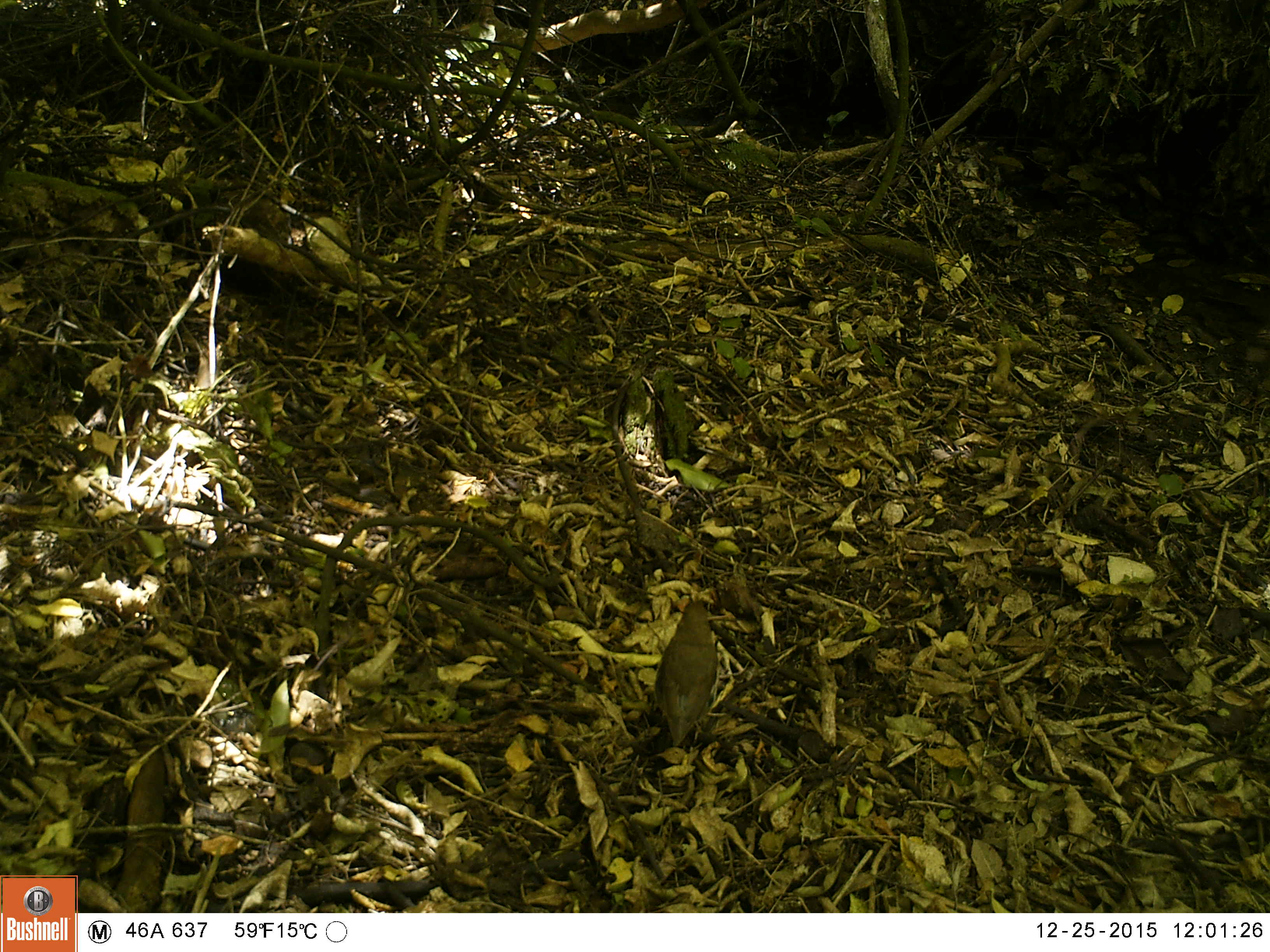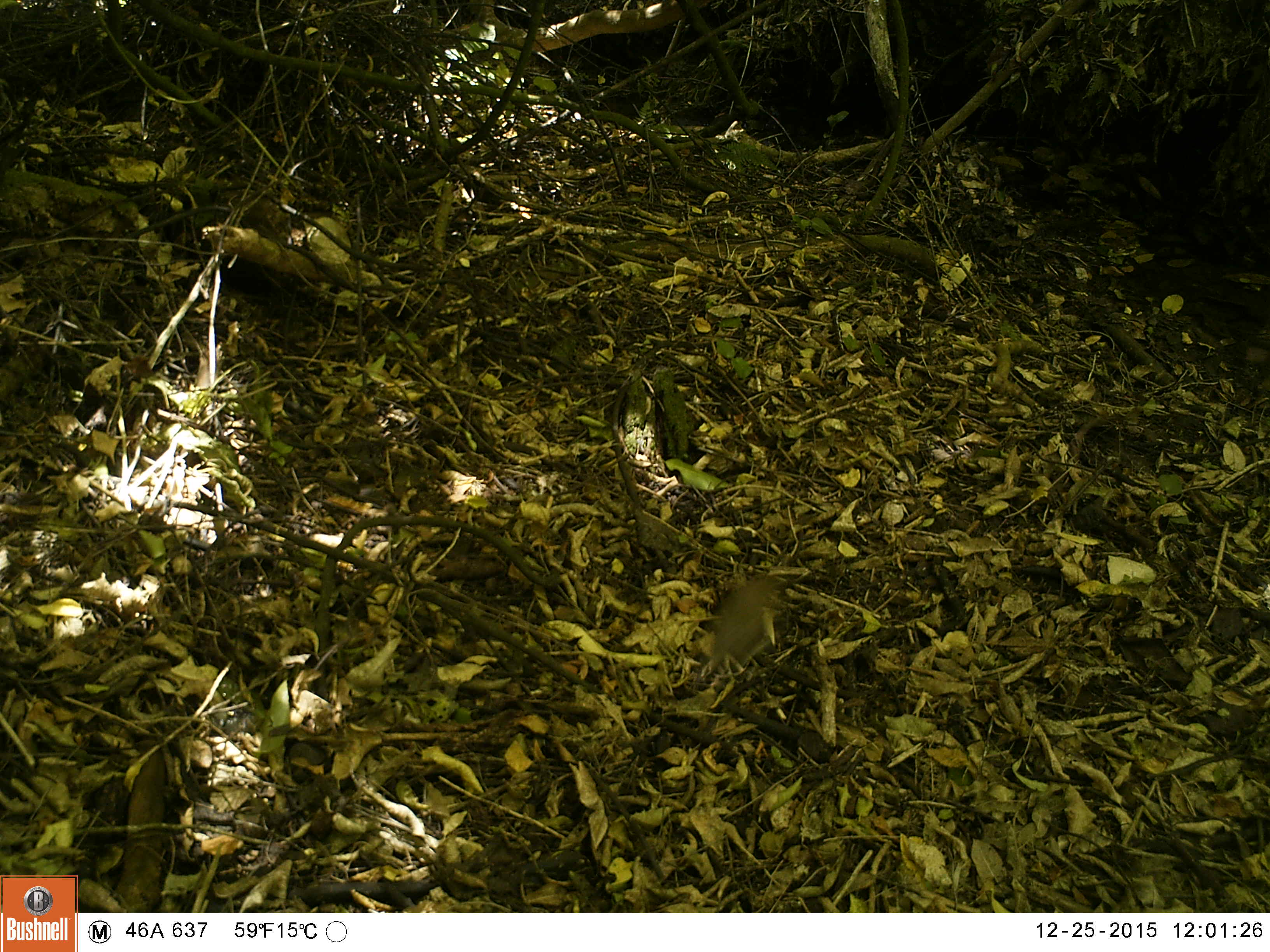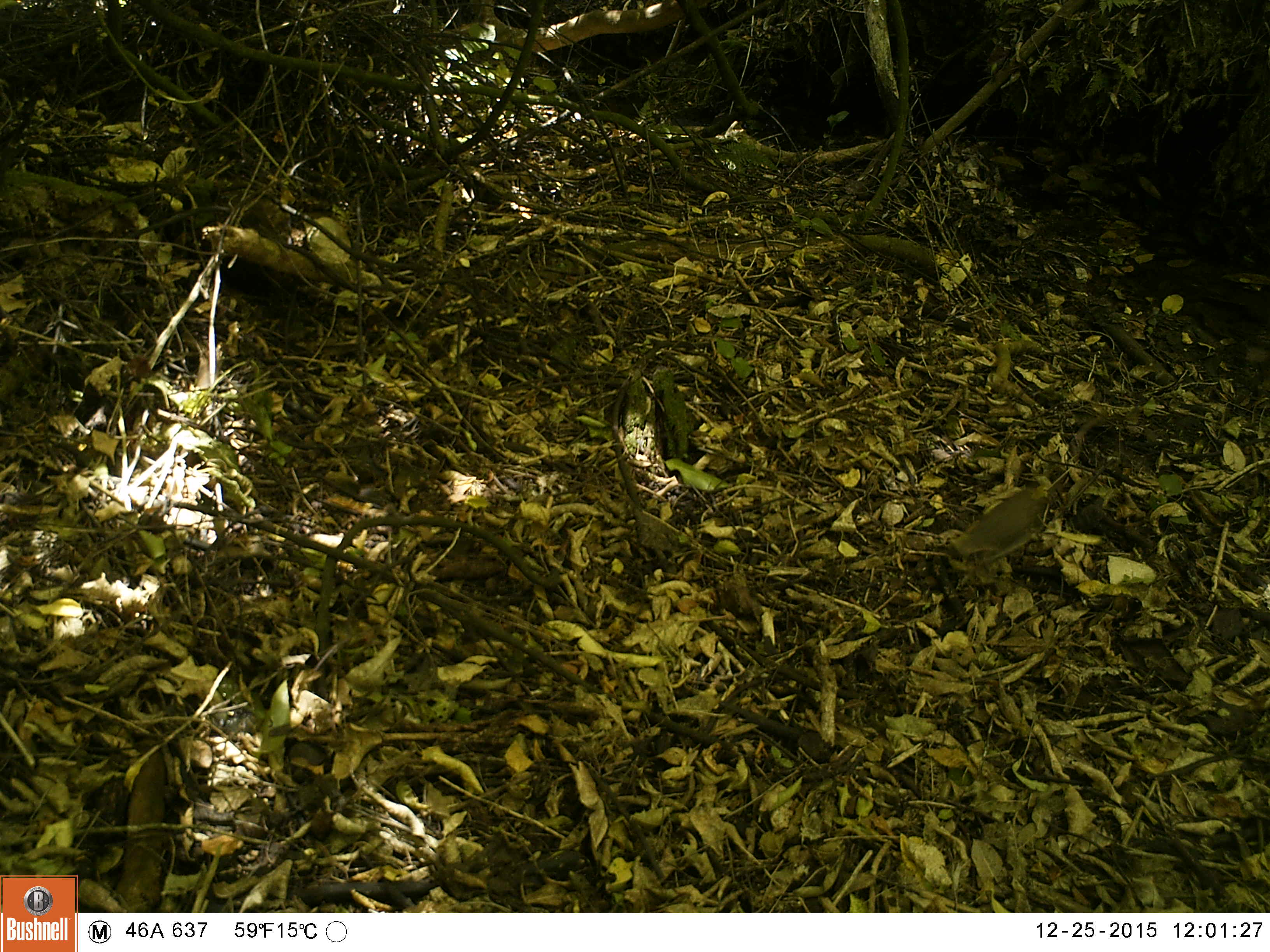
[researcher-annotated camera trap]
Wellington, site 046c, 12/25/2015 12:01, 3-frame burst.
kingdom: Animalia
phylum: Chordata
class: Aves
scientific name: Aves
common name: bird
Bird (Aves).